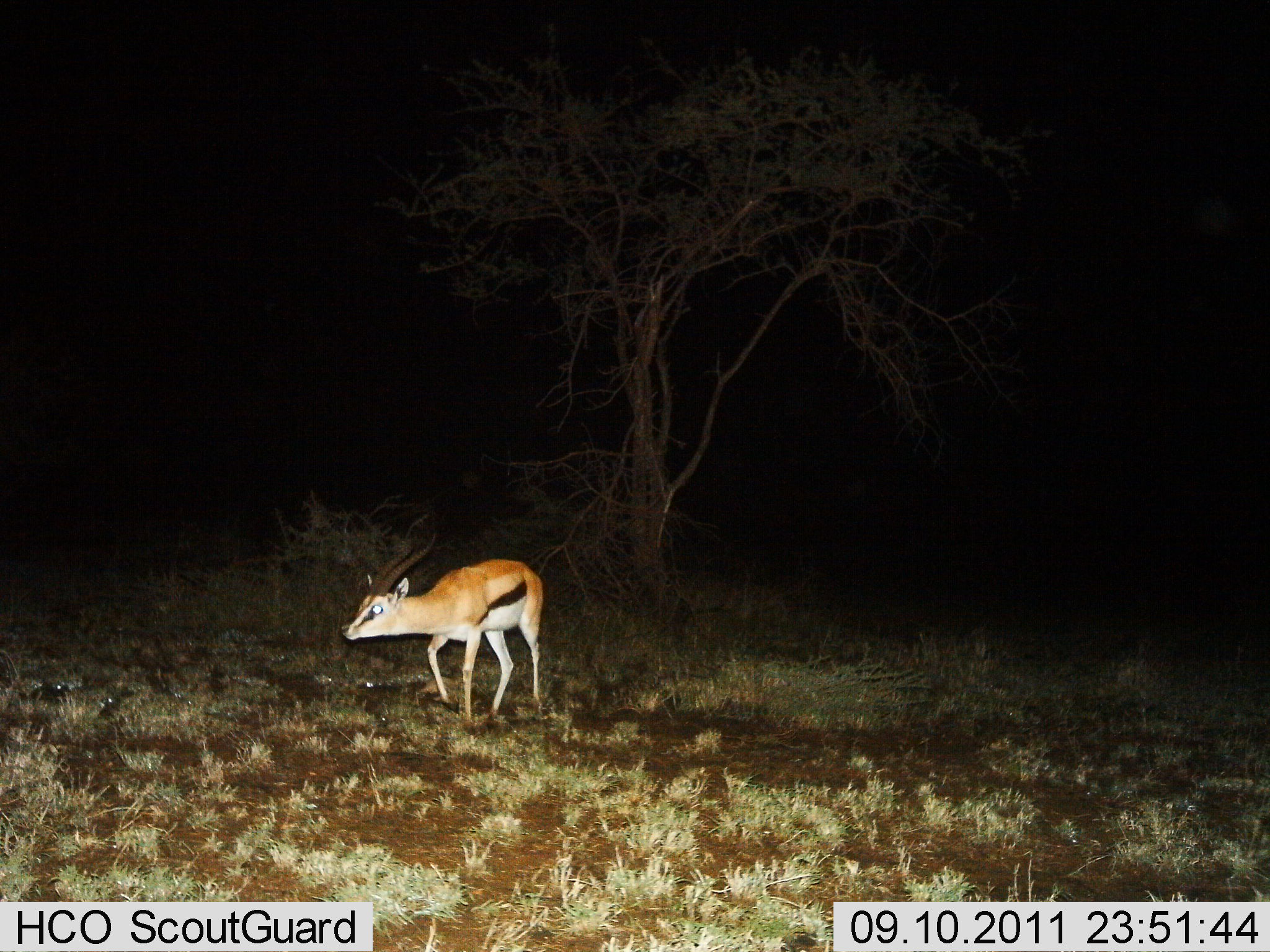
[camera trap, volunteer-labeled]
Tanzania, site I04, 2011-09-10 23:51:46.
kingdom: Animalia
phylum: Chordata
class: Mammalia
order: Artiodactyla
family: Bovidae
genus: Eudorcas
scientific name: Eudorcas thomsonii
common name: thomson's gazelle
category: gazellethomsons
Gazellethomsons (thomson's gazelle) (Eudorcas thomsonii), count 1. Behavior (volunteer vote fractions): standing 57%, resting 0%, moving 43%, interacting 0%. Young present (vote fraction): 0%. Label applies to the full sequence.